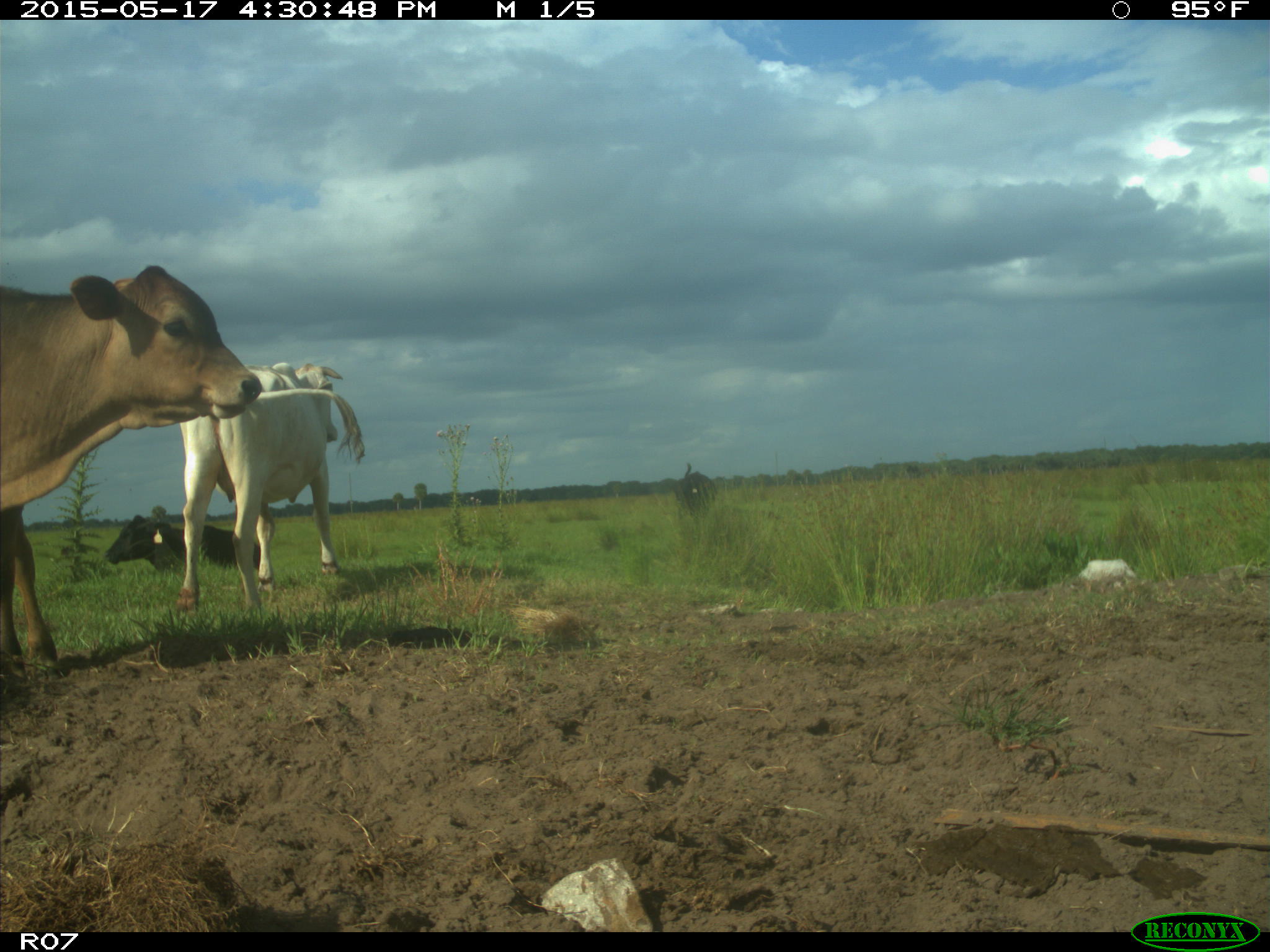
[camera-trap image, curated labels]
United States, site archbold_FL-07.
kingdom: Animalia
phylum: Chordata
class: Mammalia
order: Artiodactyla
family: Bovidae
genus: Bos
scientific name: Bos taurus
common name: domestic cow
Bos taurus (domestic cow).